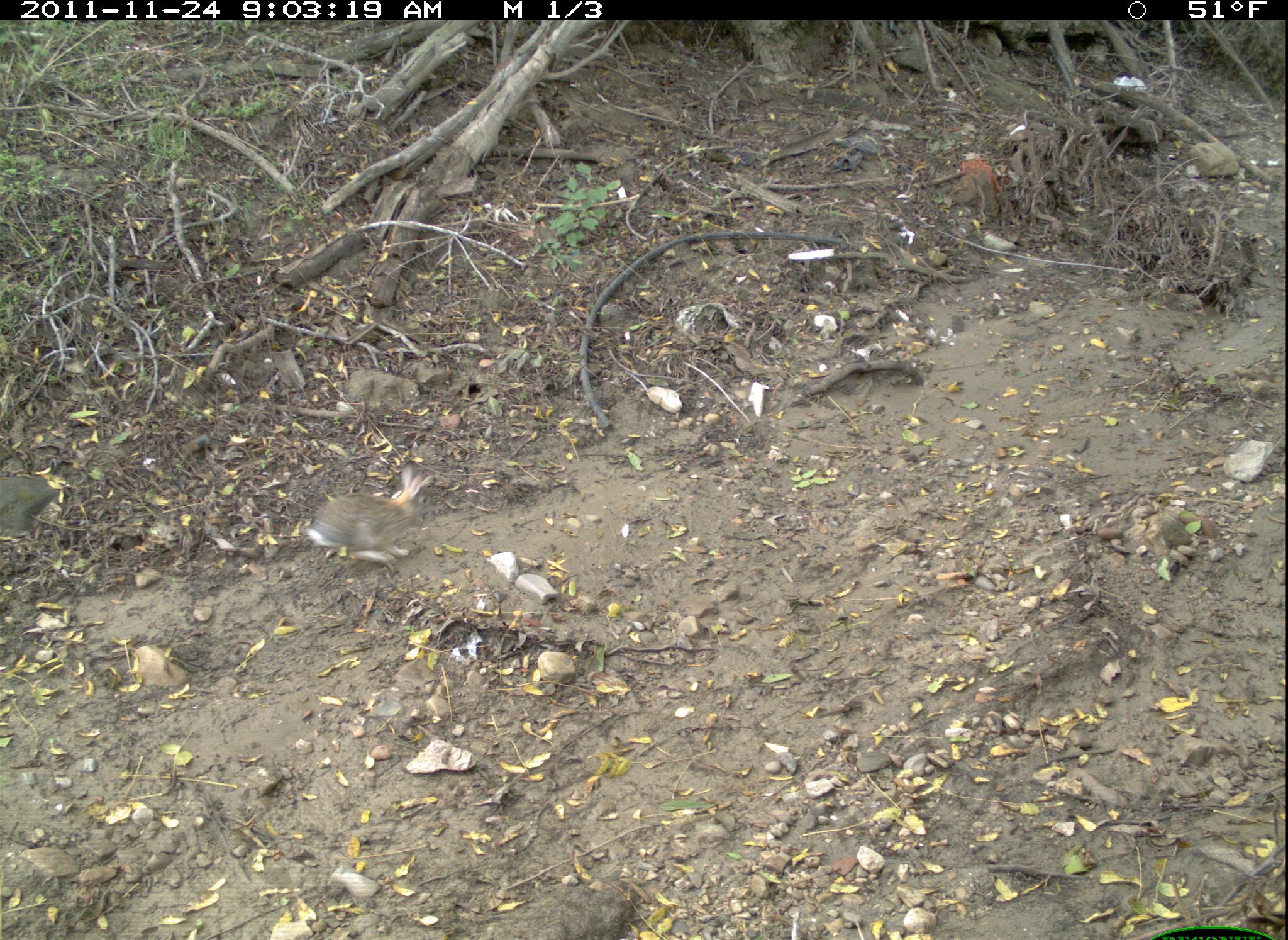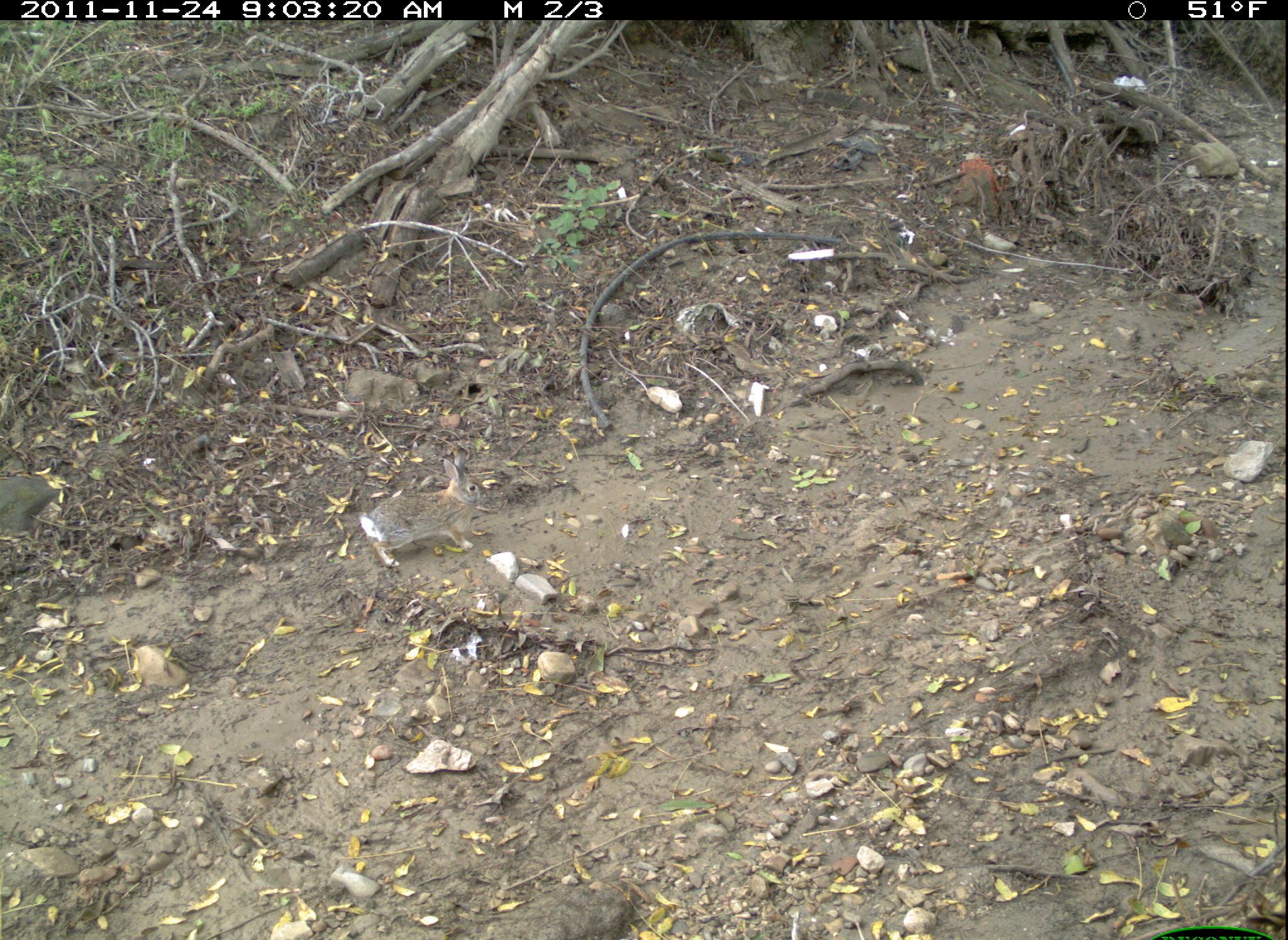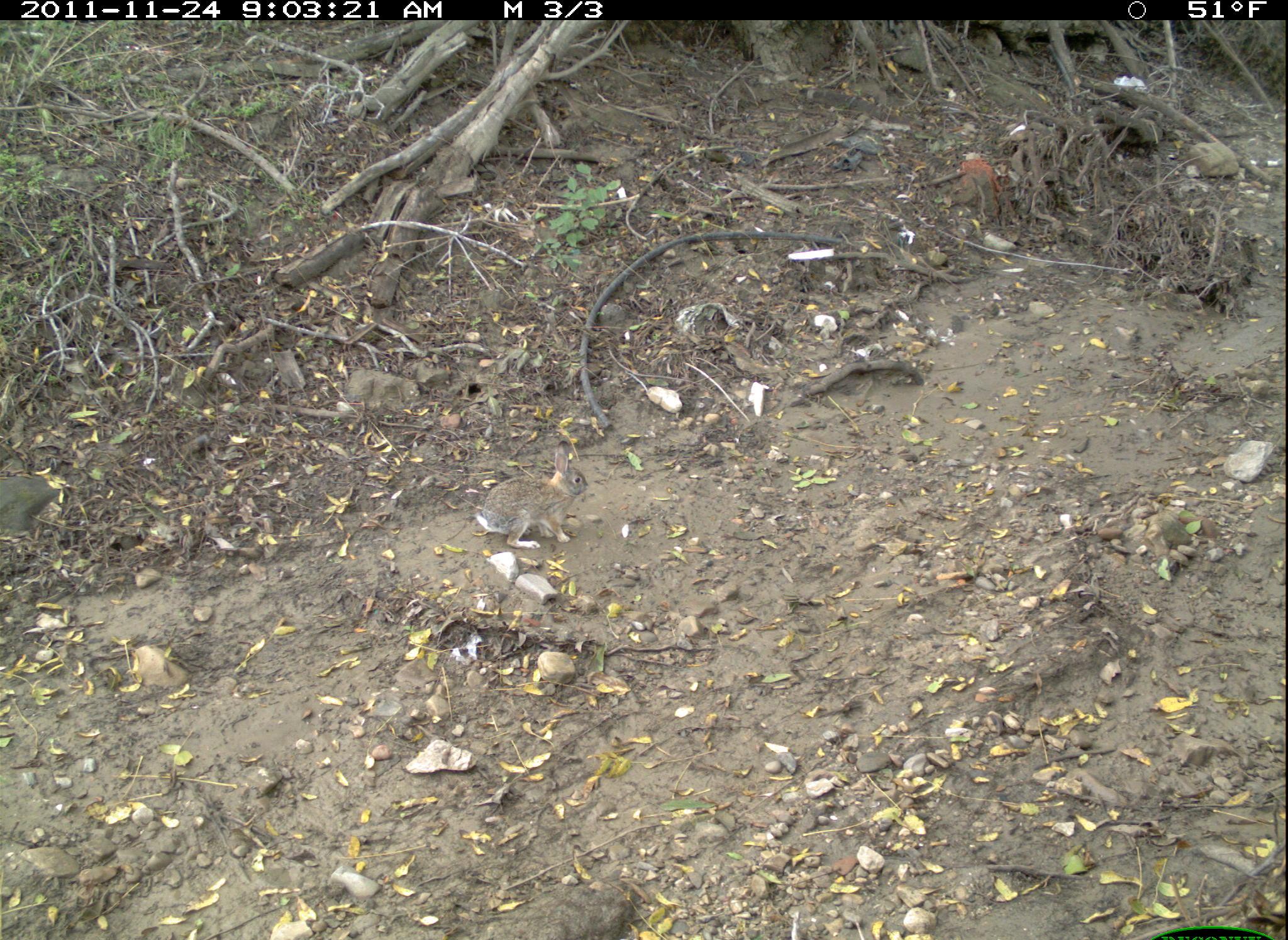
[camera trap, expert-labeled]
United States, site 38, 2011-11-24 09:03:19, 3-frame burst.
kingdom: Animalia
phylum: Chordata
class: Mammalia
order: Lagomorpha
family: Leporidae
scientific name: Leporidae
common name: rabbits and hares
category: rabbit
Rabbit (rabbits and hares) (Leporidae).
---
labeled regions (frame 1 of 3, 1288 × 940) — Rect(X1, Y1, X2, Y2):
rabbit: Rect(299, 459, 448, 581)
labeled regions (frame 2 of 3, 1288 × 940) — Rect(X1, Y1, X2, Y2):
rabbit: Rect(351, 441, 492, 572)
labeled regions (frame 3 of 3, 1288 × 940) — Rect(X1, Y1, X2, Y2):
rabbit: Rect(473, 454, 615, 561)